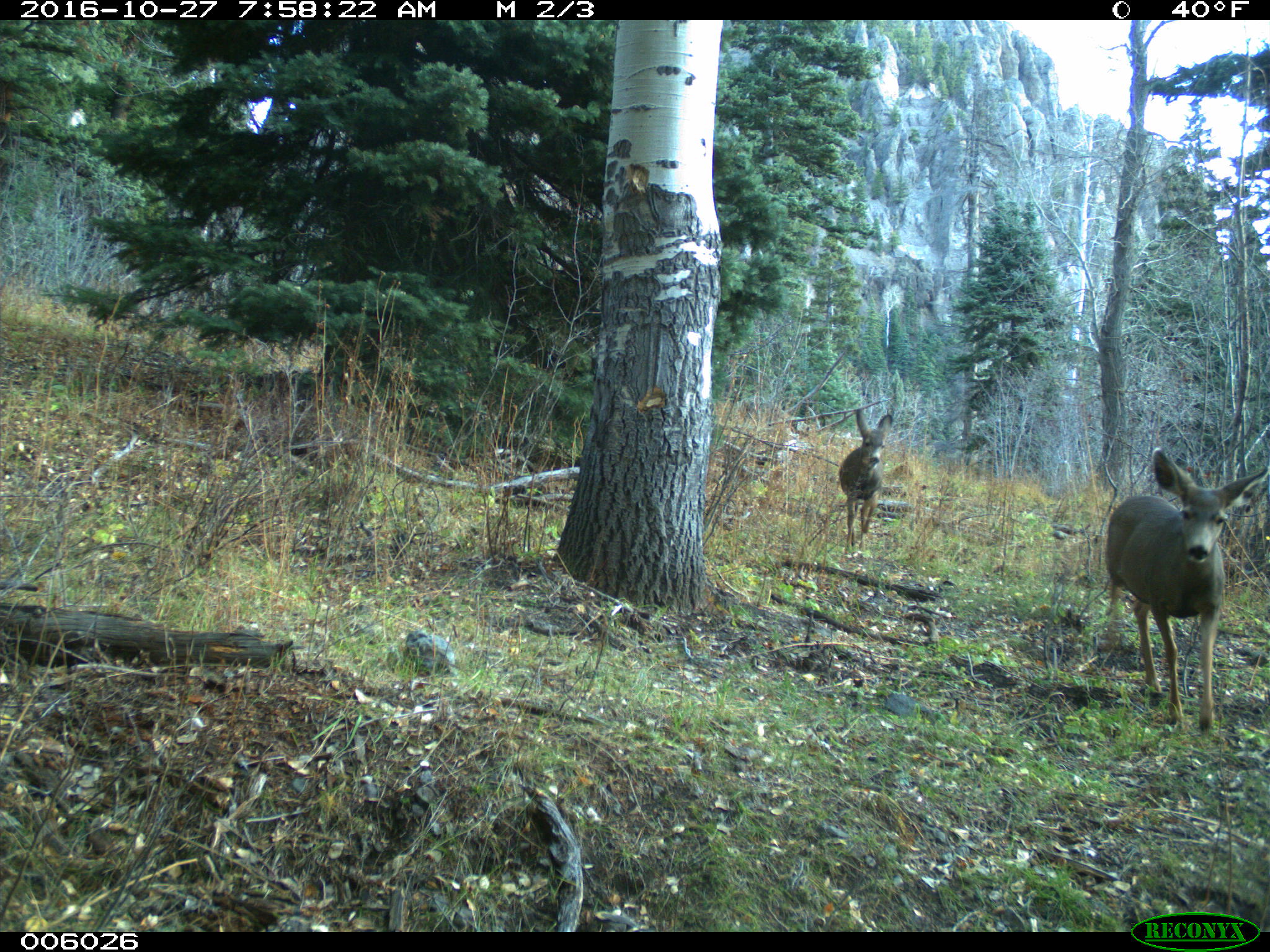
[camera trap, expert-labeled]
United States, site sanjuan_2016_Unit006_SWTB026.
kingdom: Animalia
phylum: Chordata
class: Mammalia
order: Artiodactyla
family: Cervidae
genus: Odocoileus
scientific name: Odocoileus hemionus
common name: mule deer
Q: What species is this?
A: Odocoileus hemionus (mule deer).